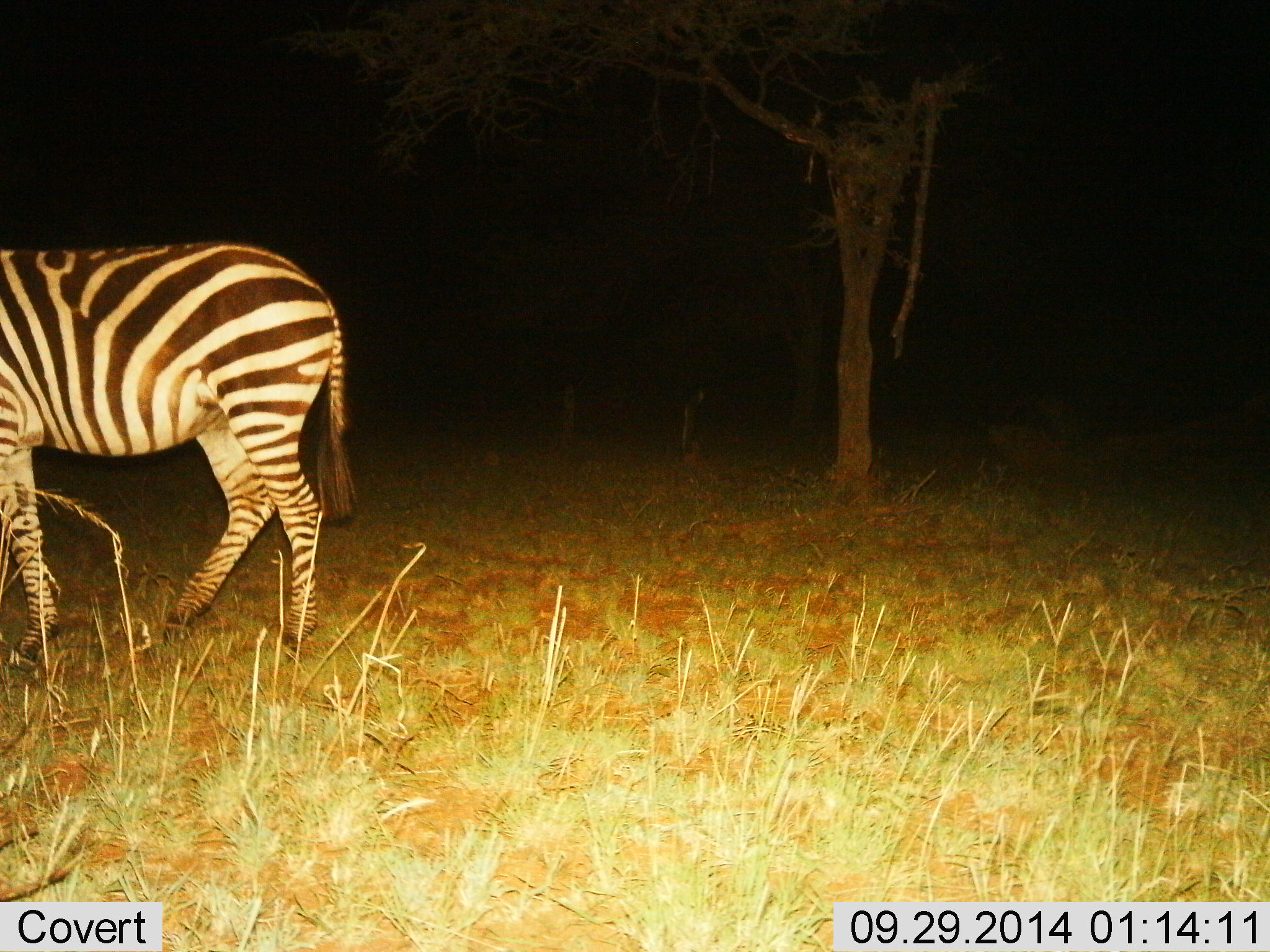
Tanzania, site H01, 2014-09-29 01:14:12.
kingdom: Animalia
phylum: Chordata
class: Mammalia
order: Perissodactyla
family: Equidae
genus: Equus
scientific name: Equus quagga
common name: plains zebra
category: zebra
Zebra (plains zebra) (Equus quagga), count 1. Behavior (volunteer vote fractions): standing 50%, resting 0%, moving 50%, interacting 0%. Young present (vote fraction): 0%. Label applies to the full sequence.